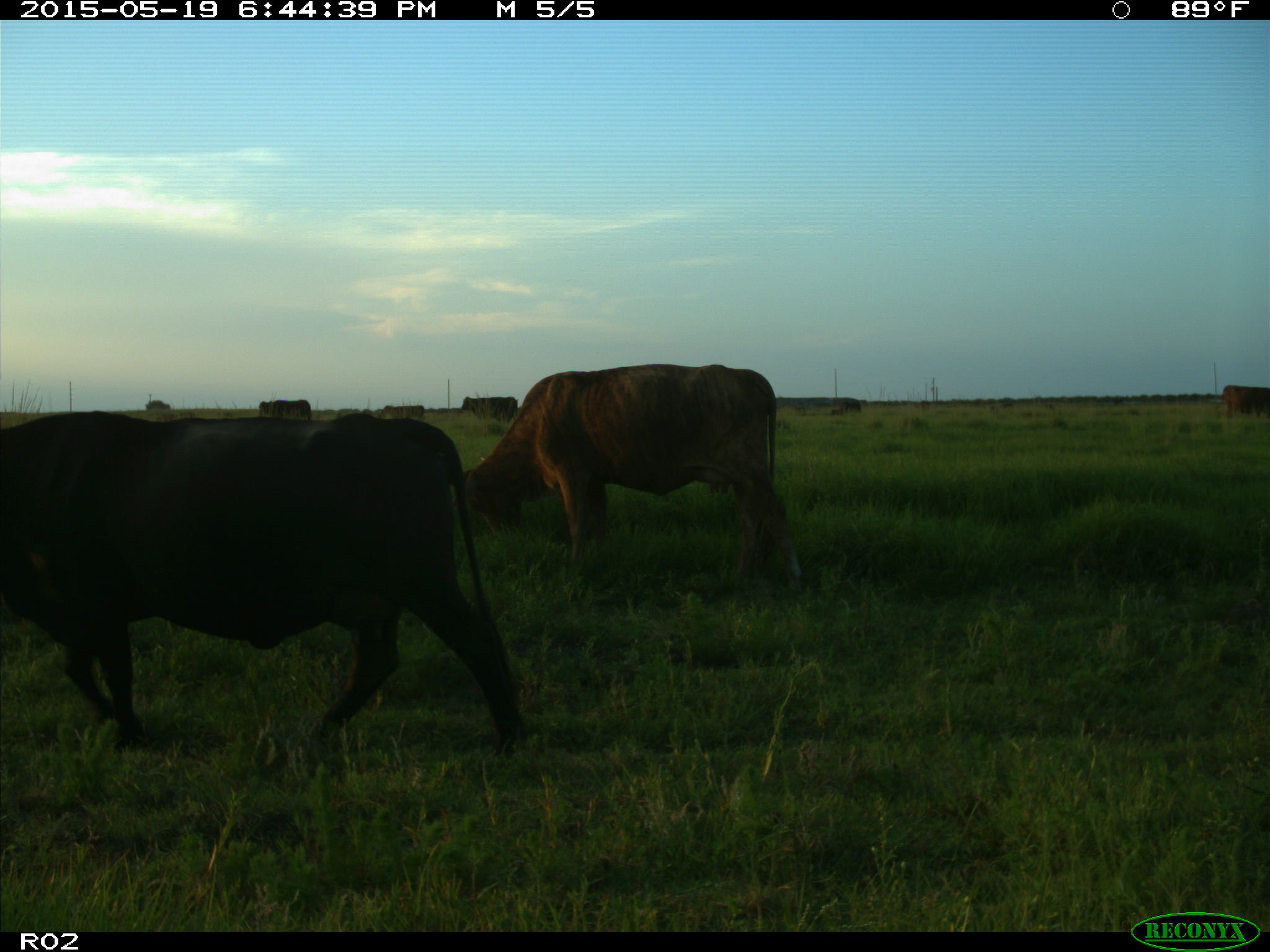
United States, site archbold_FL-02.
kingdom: Animalia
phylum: Chordata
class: Mammalia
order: Artiodactyla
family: Bovidae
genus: Bos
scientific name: Bos taurus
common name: domestic cow